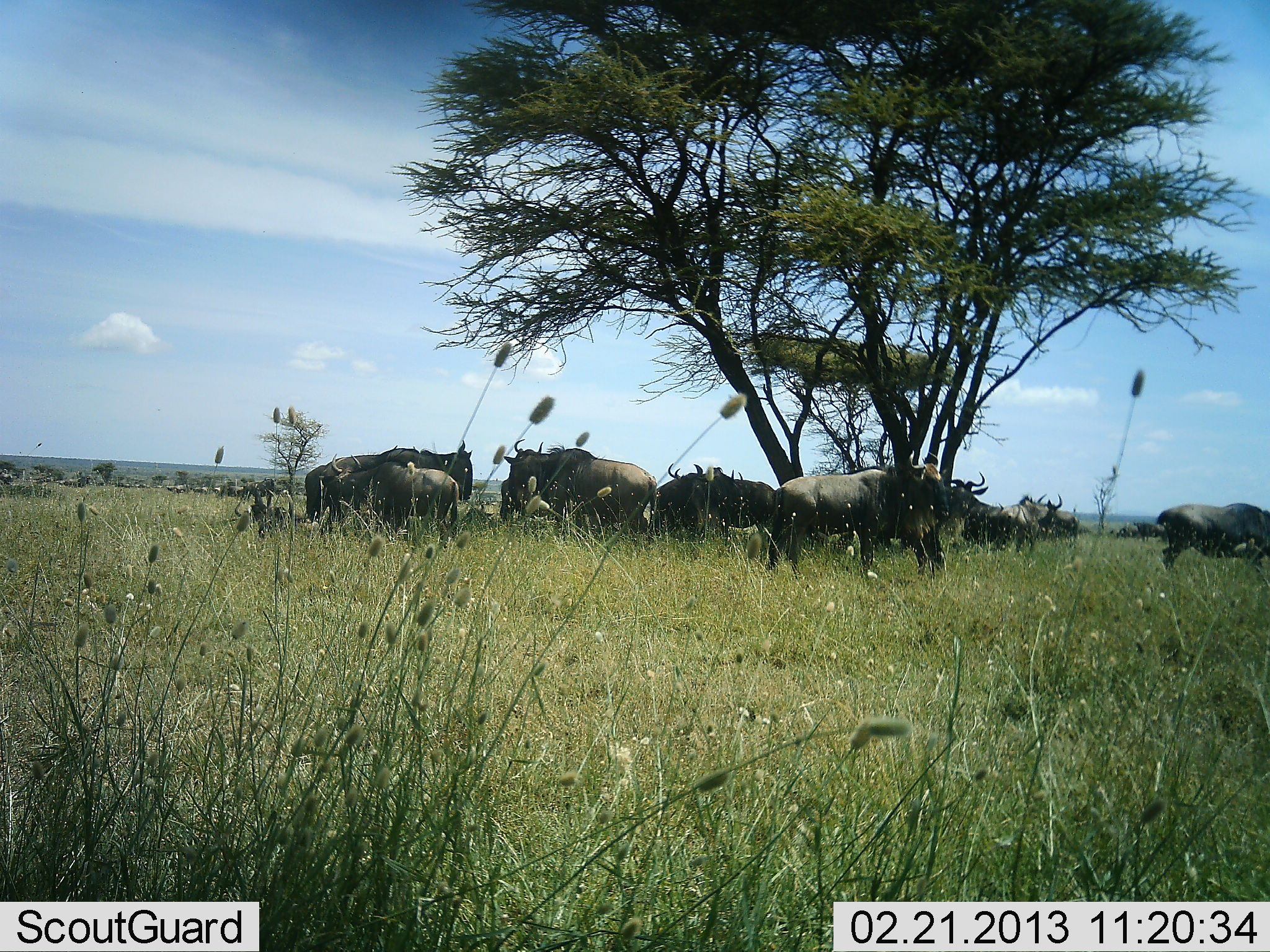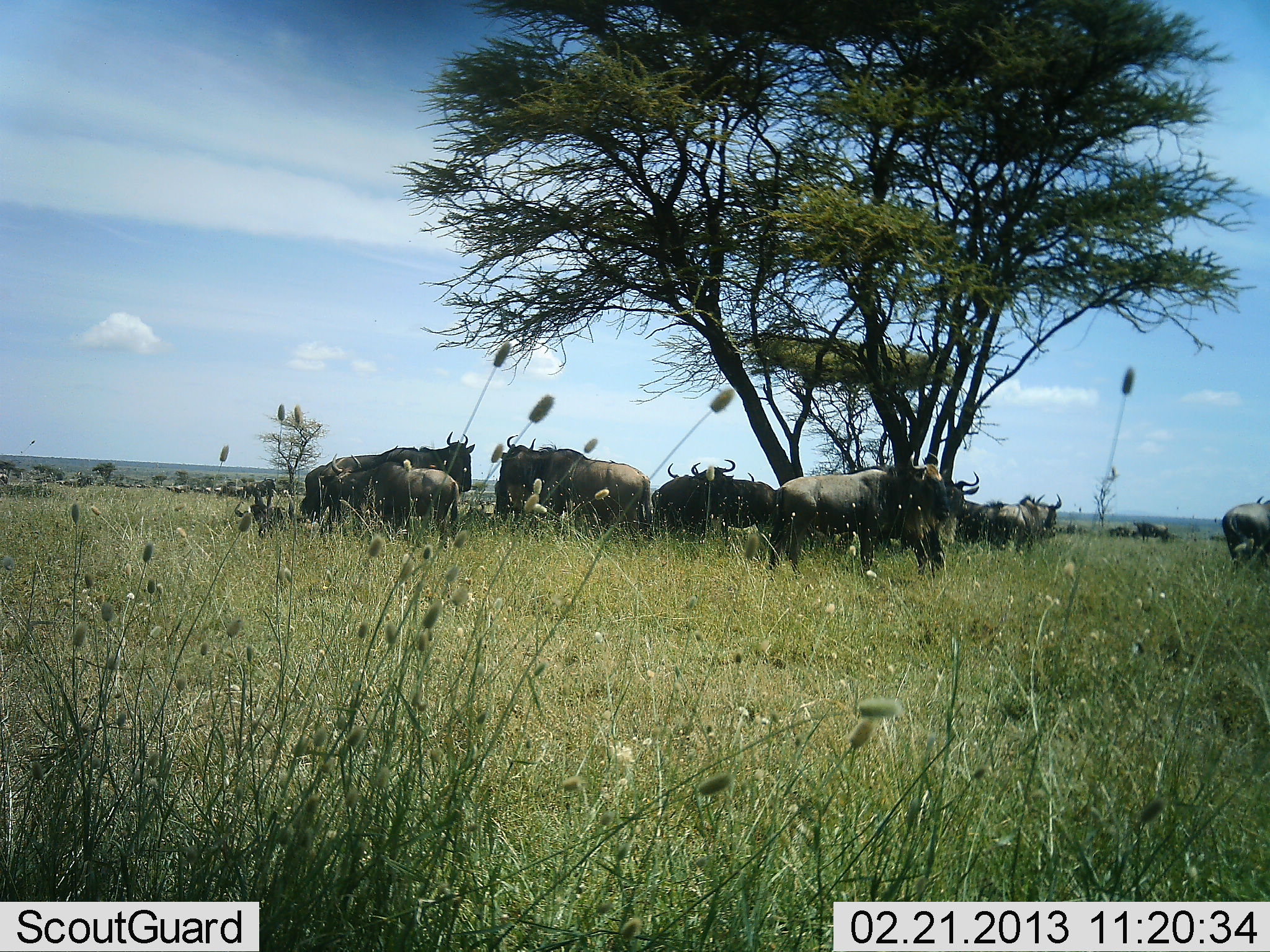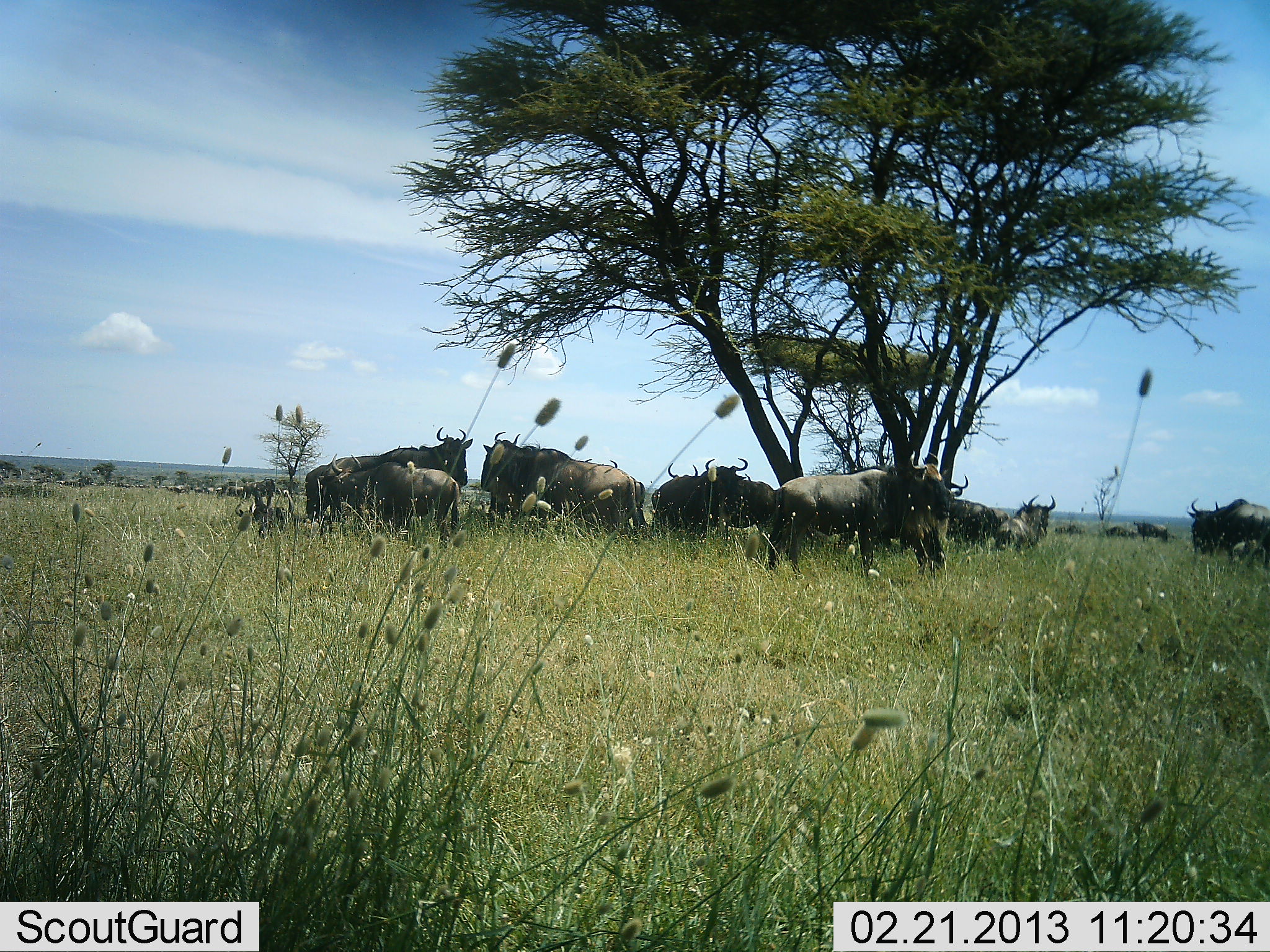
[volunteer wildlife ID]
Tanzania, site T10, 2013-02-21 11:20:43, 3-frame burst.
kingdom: Animalia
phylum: Chordata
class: Mammalia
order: Artiodactyla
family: Bovidae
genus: Connochaetes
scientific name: Connochaetes taurinus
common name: blue wildebeest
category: wildebeest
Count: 11-50.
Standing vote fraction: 60%.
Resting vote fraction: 47%.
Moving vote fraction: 40%.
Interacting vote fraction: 40%.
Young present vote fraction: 7%.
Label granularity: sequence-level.